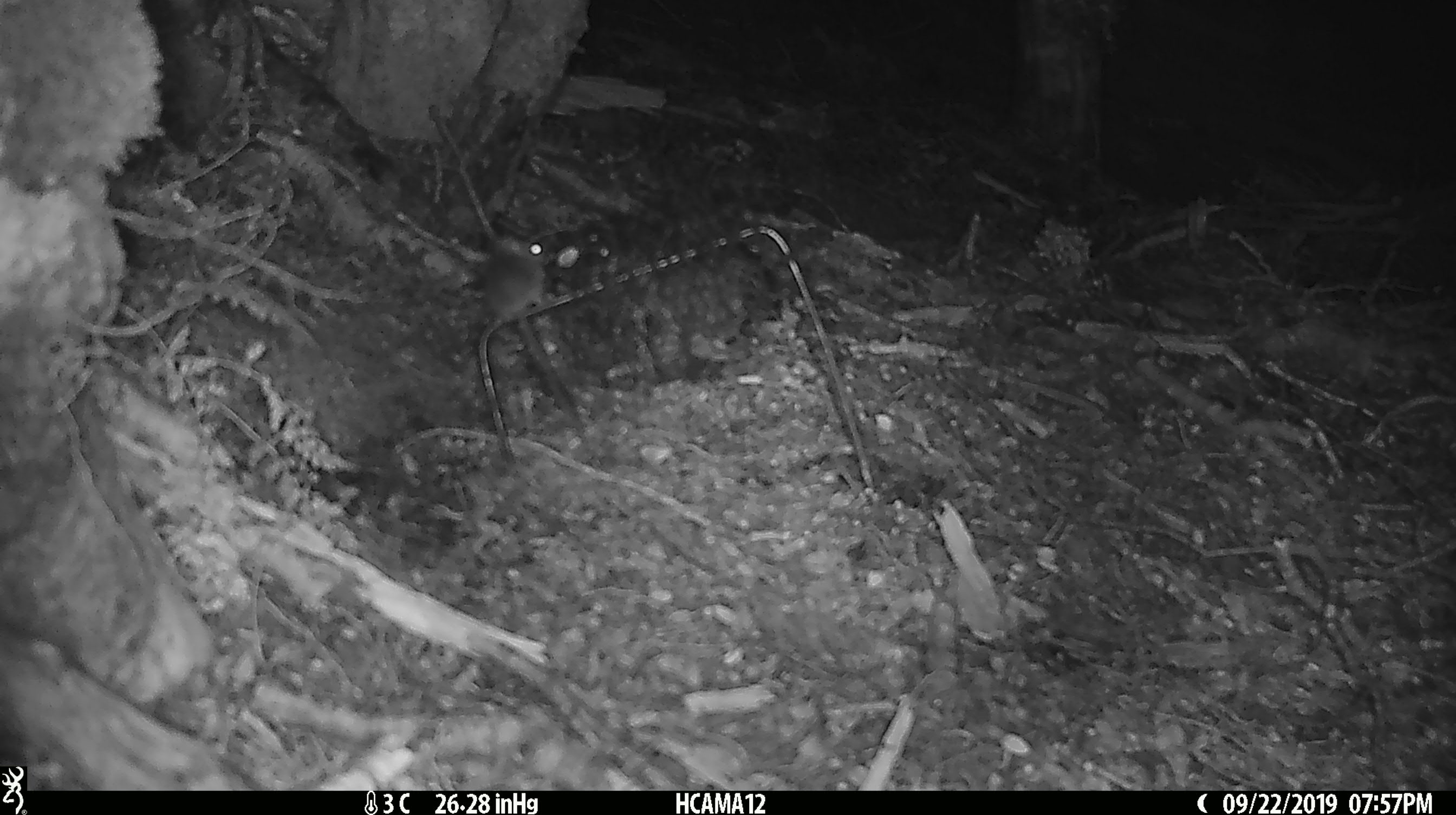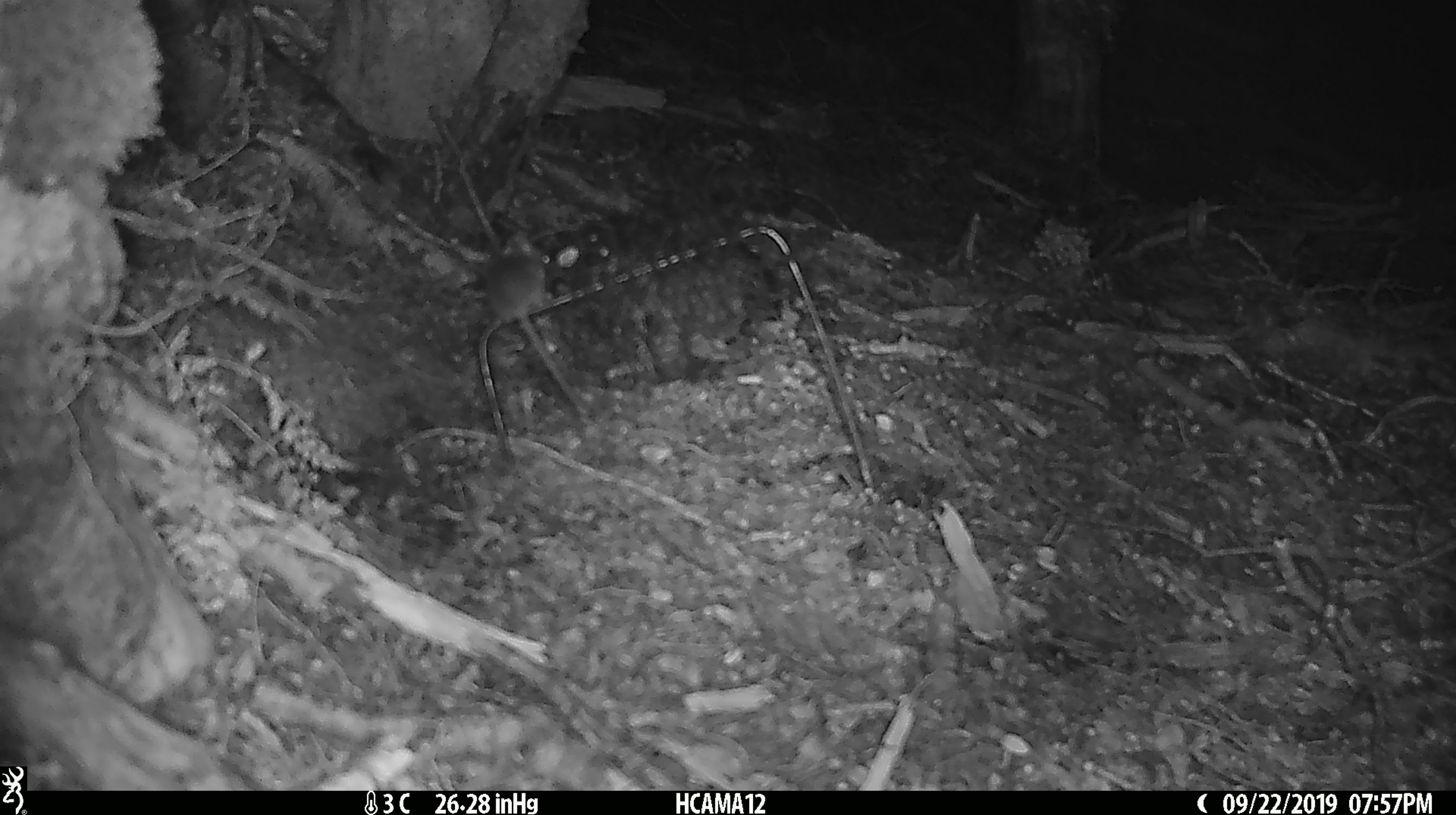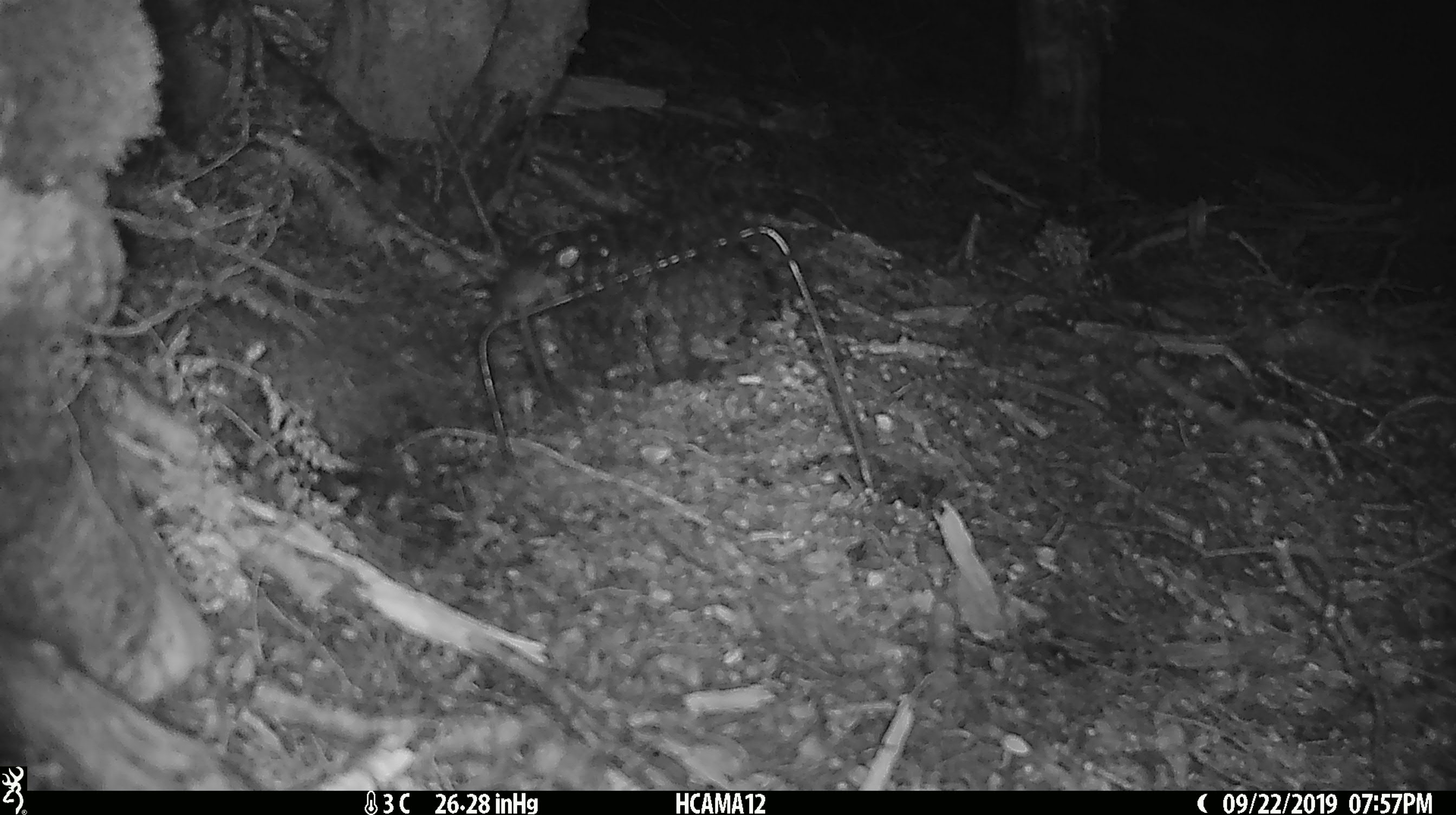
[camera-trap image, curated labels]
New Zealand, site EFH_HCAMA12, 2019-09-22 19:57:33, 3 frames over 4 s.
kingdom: Animalia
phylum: Chordata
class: Mammalia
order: Rodentia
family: Muridae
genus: Mus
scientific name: Mus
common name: mouse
Mouse (Mus).